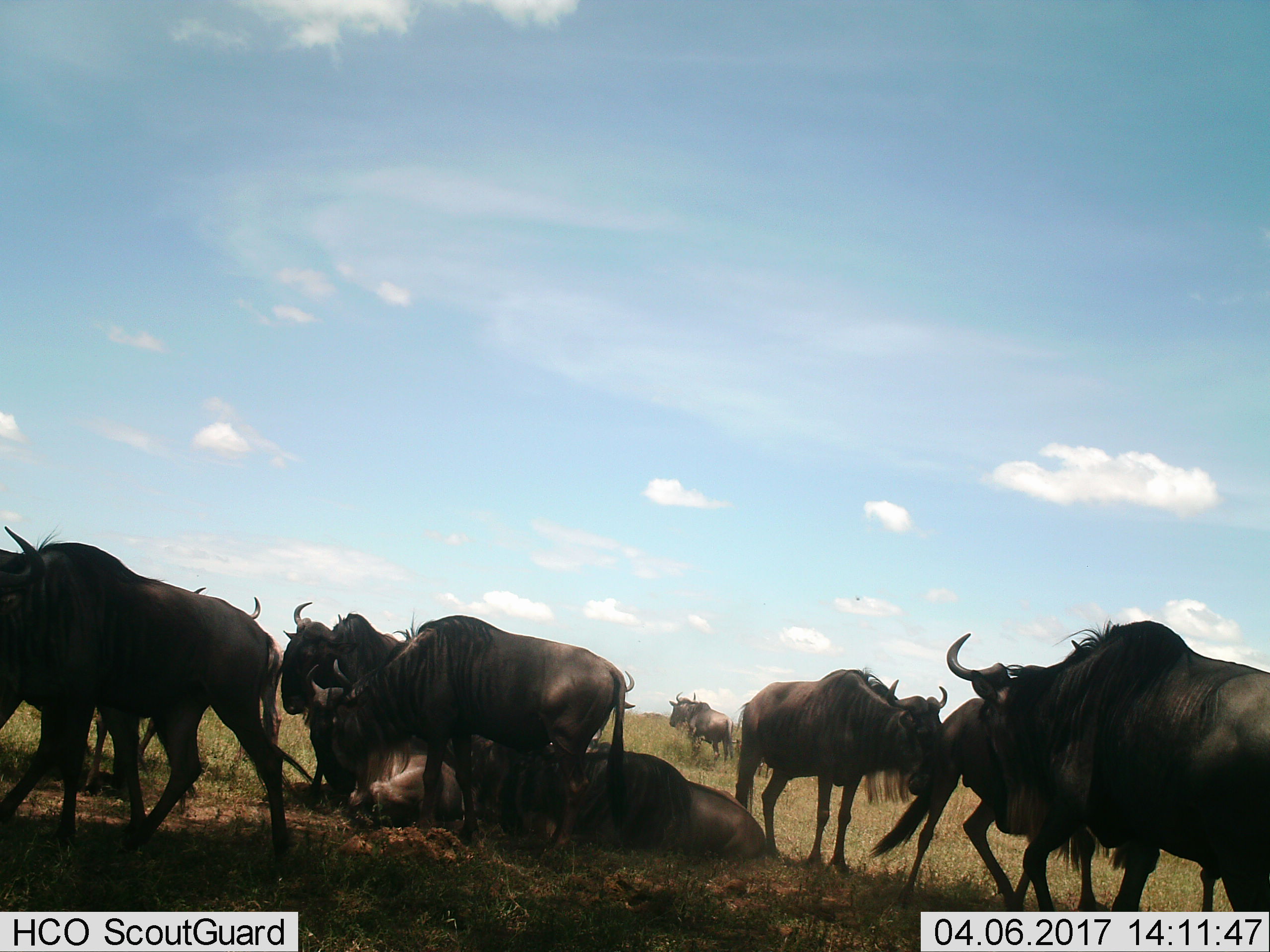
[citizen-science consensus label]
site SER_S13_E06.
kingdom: Animalia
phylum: Chordata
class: Mammalia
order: Artiodactyla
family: Bovidae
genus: Connochaetes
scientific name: Connochaetes taurinus taurinus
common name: blue wildebeest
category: wildebeestblue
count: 10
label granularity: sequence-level